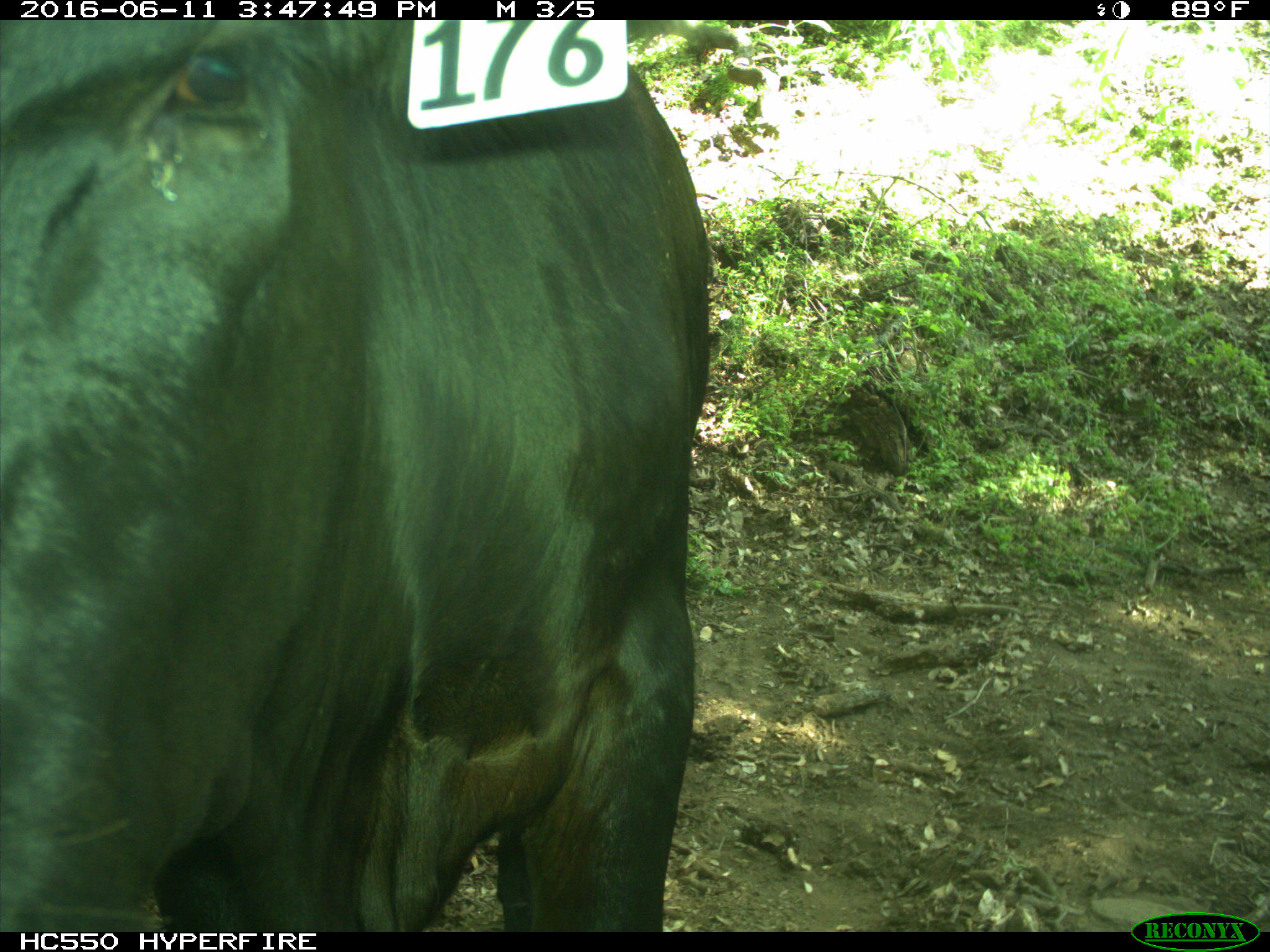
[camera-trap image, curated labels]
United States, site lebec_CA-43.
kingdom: Animalia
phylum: Chordata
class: Mammalia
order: Artiodactyla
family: Bovidae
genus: Bos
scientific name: Bos taurus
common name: domestic cow